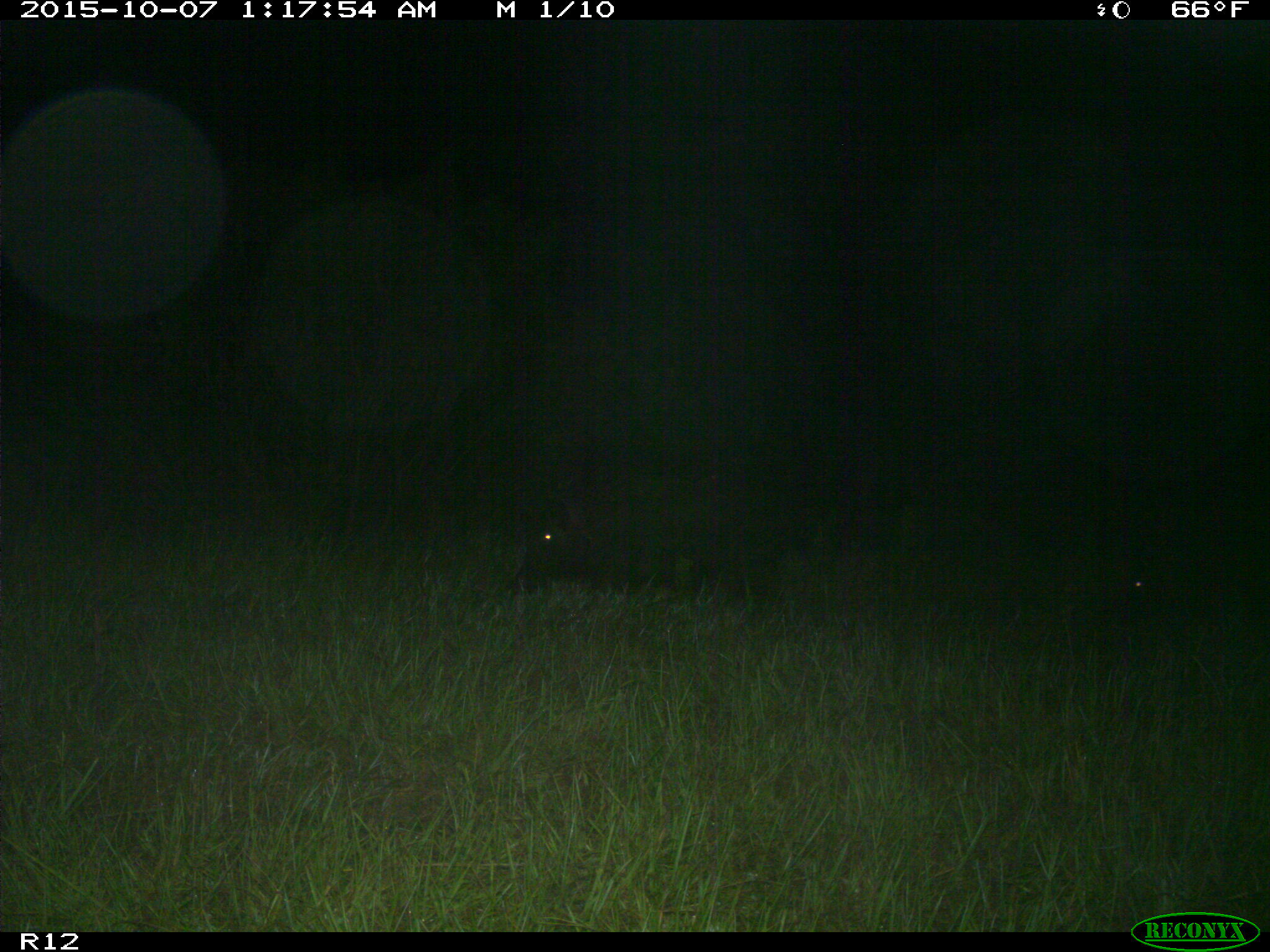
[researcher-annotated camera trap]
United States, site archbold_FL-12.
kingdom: Animalia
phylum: Chordata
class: Mammalia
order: Artiodactyla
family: Suidae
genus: Sus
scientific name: Sus scrofa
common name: wild boar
Sus scrofa (wild boar).